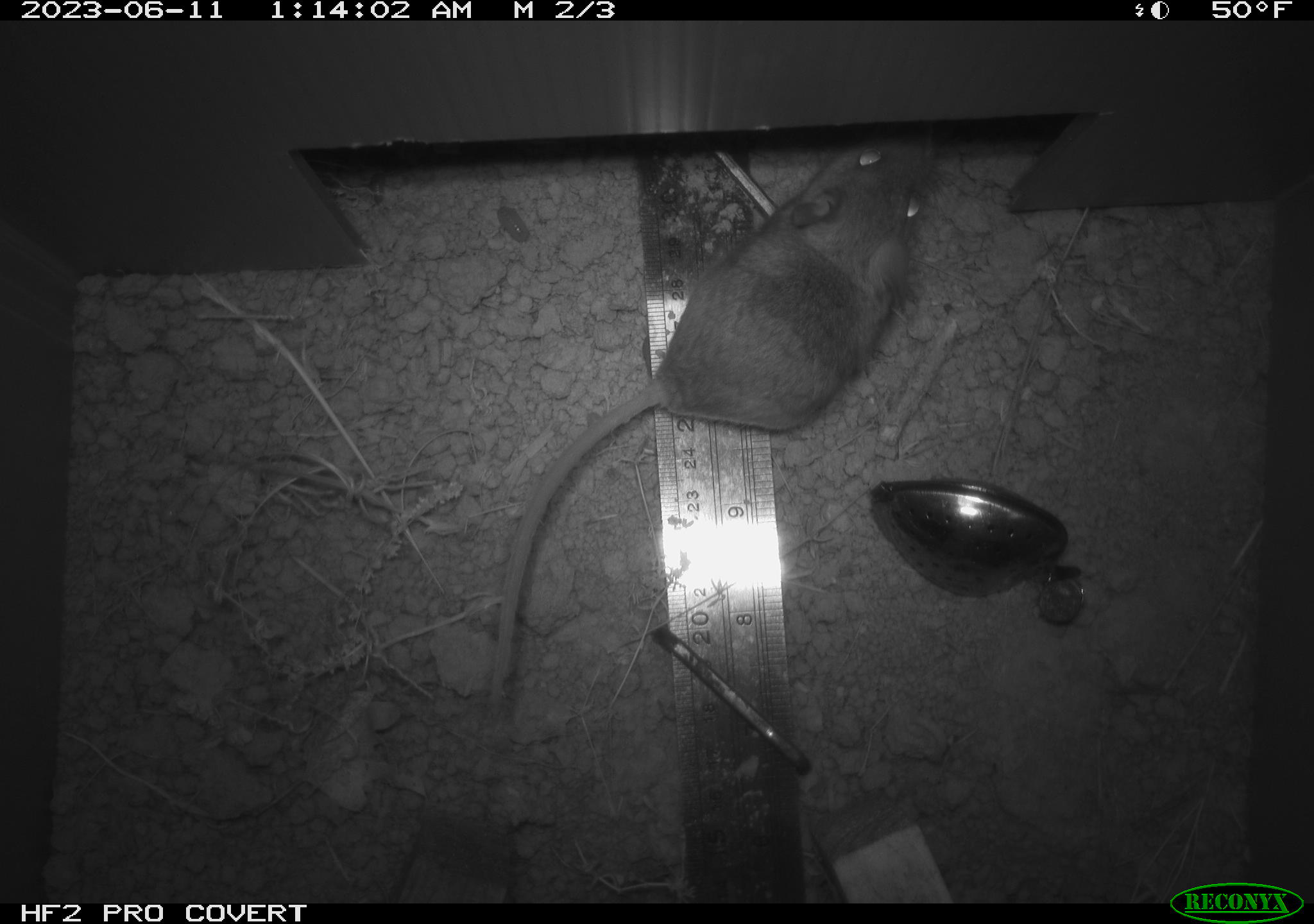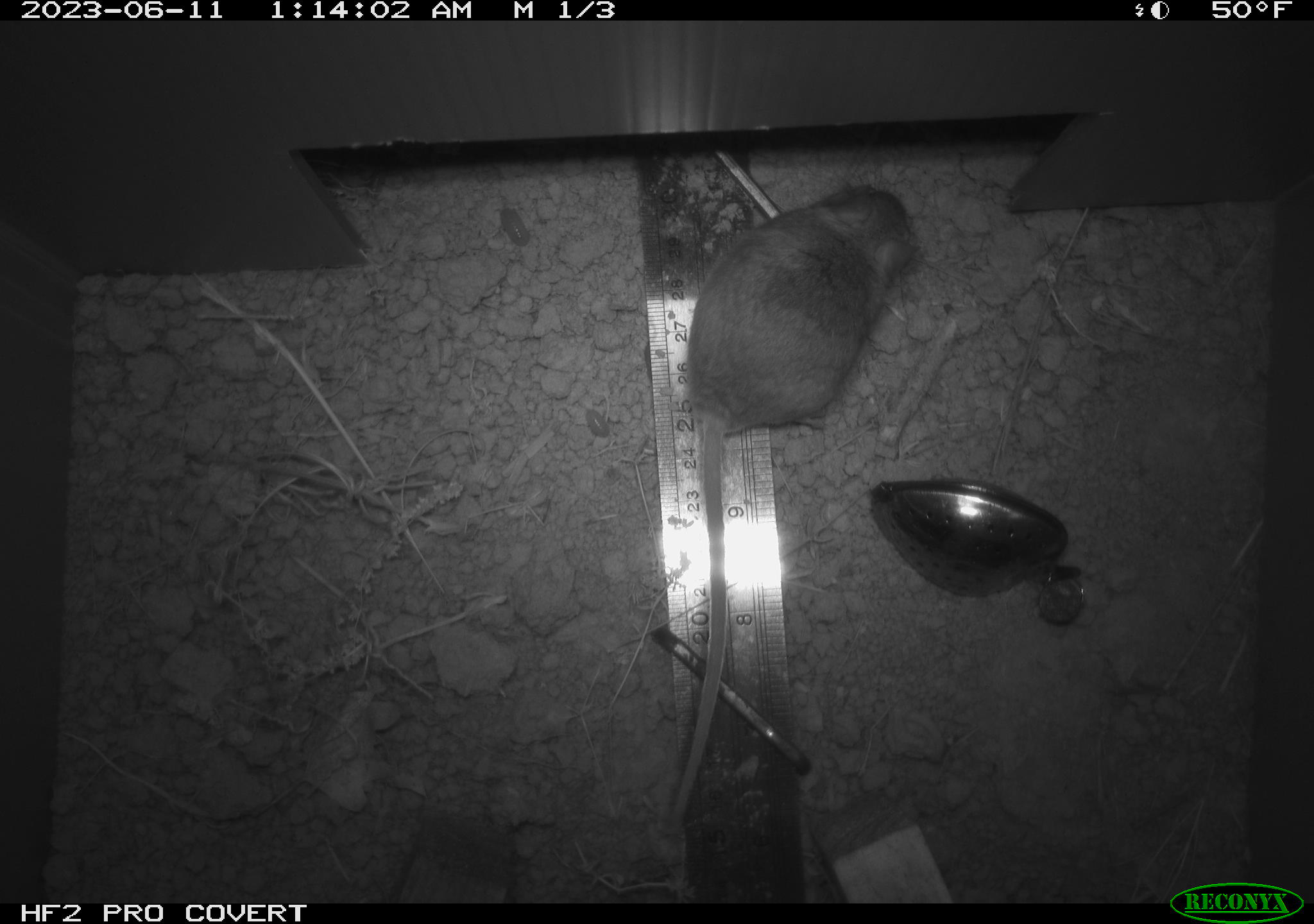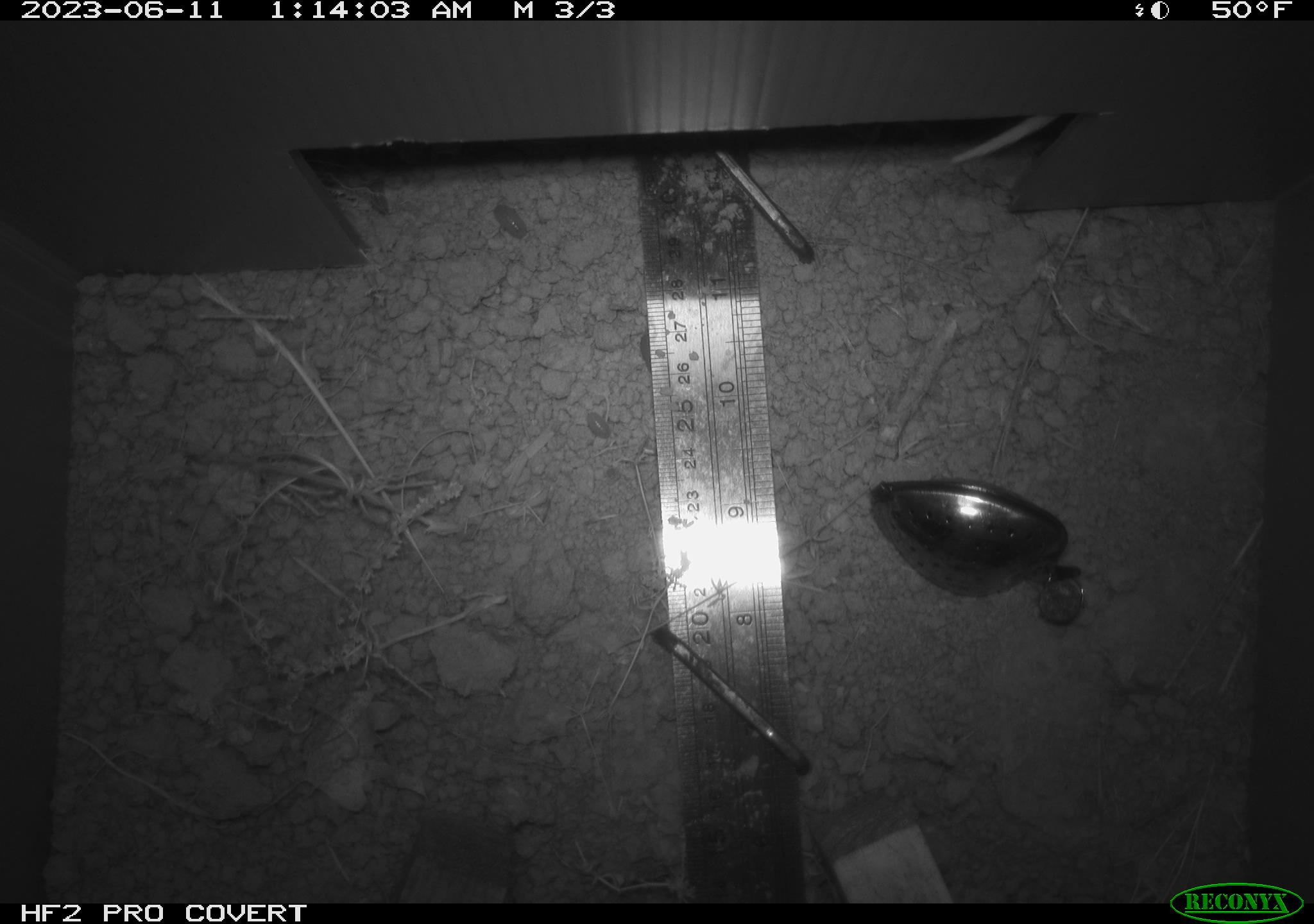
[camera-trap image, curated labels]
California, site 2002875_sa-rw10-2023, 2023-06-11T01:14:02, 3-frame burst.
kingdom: Animalia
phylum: Chordata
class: Mammalia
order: Rodentia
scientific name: Rodentia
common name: mouse species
Mouse species (Rodentia).